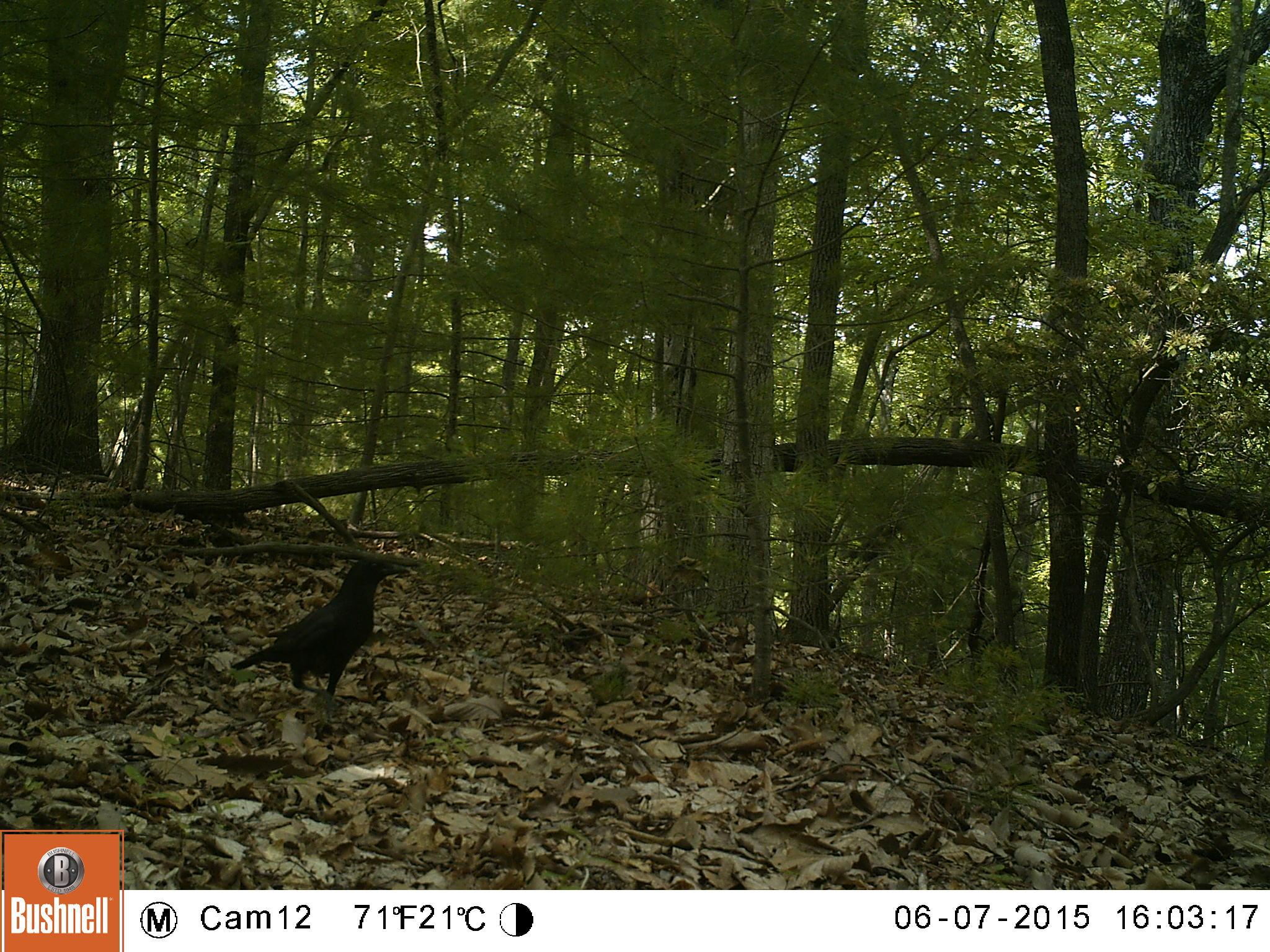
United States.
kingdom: Animalia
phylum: Chordata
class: Aves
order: Passeriformes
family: Corvidae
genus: Corvus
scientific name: Corvus brachyrhynchos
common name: american crow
American Crow (Corvus brachyrhynchos).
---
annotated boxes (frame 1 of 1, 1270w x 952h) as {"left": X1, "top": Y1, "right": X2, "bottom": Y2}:
American Crow: {"left": 240, "top": 550, "right": 406, "bottom": 698}